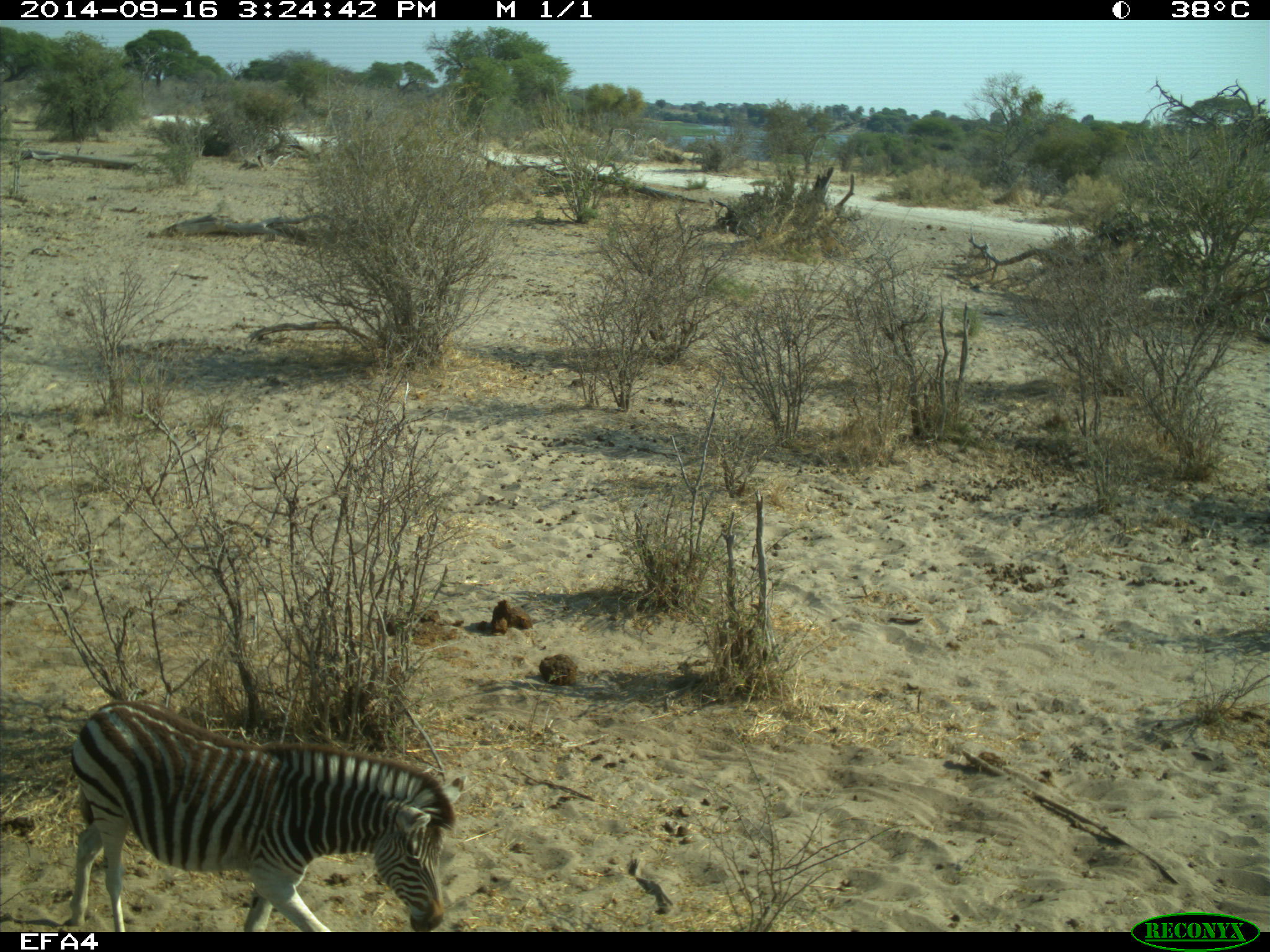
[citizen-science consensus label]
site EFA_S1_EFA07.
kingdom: Animalia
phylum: Chordata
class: Mammalia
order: Perissodactyla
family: Equidae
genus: Equus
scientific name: Equus quagga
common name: plains zebra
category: zebraplains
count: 1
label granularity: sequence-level